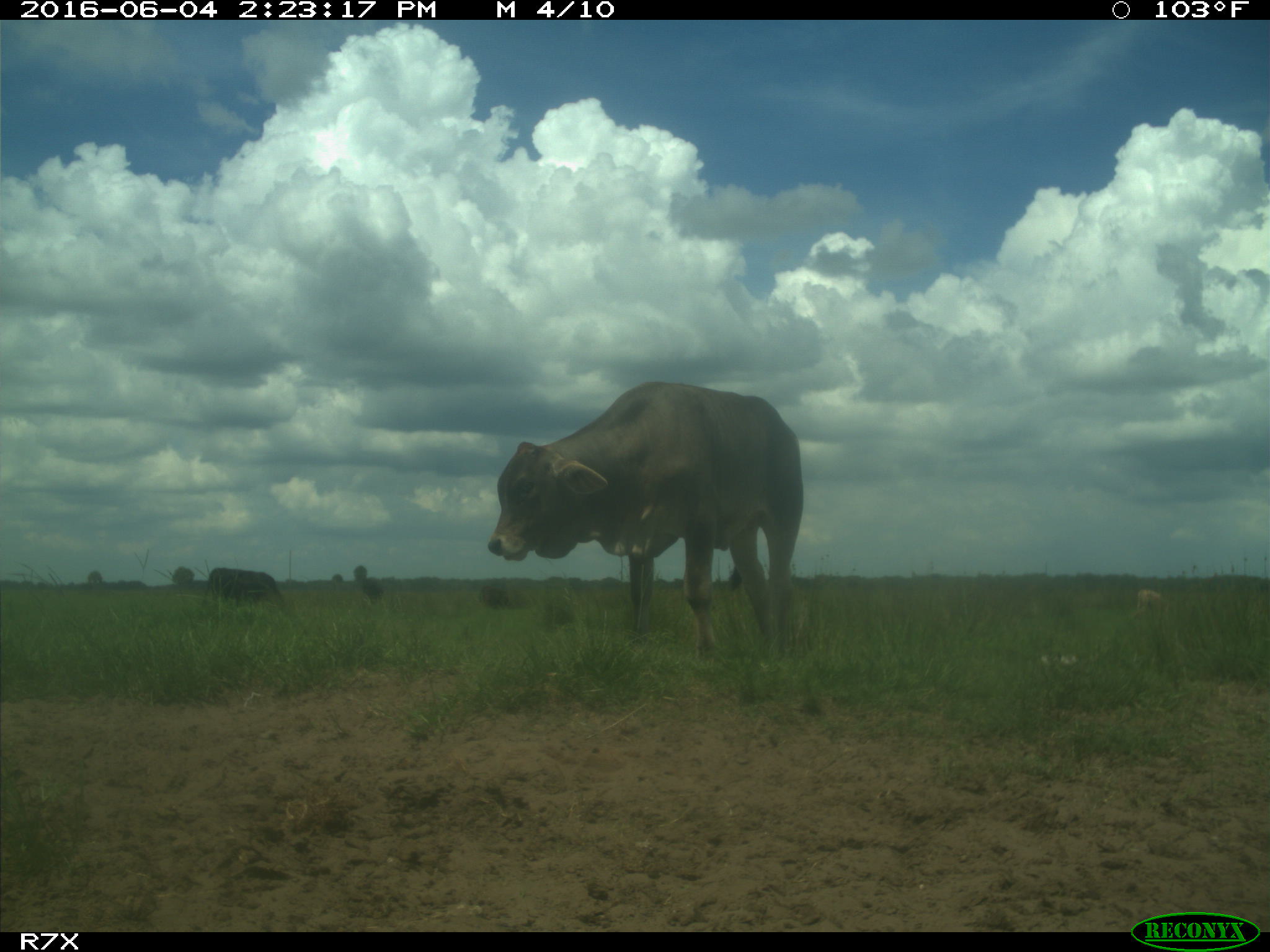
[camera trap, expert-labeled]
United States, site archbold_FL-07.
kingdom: Animalia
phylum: Chordata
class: Mammalia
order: Artiodactyla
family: Bovidae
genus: Bos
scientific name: Bos taurus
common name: domestic cow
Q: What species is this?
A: Bos taurus (domestic cow).